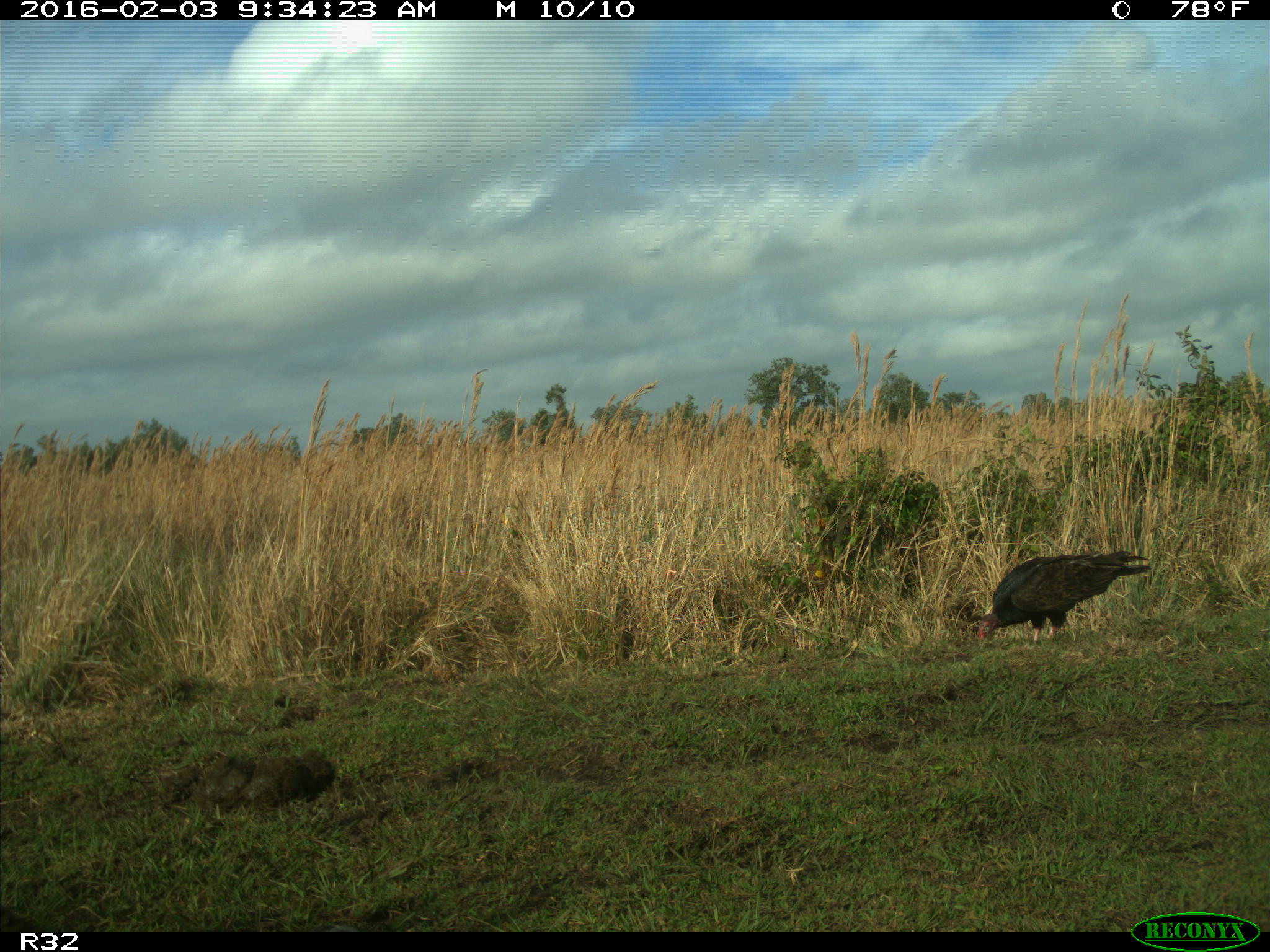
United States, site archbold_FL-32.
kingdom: Animalia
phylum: Chordata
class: Aves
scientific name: Aves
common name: birds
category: unidentified bird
Unidentified bird (birds) (Aves).